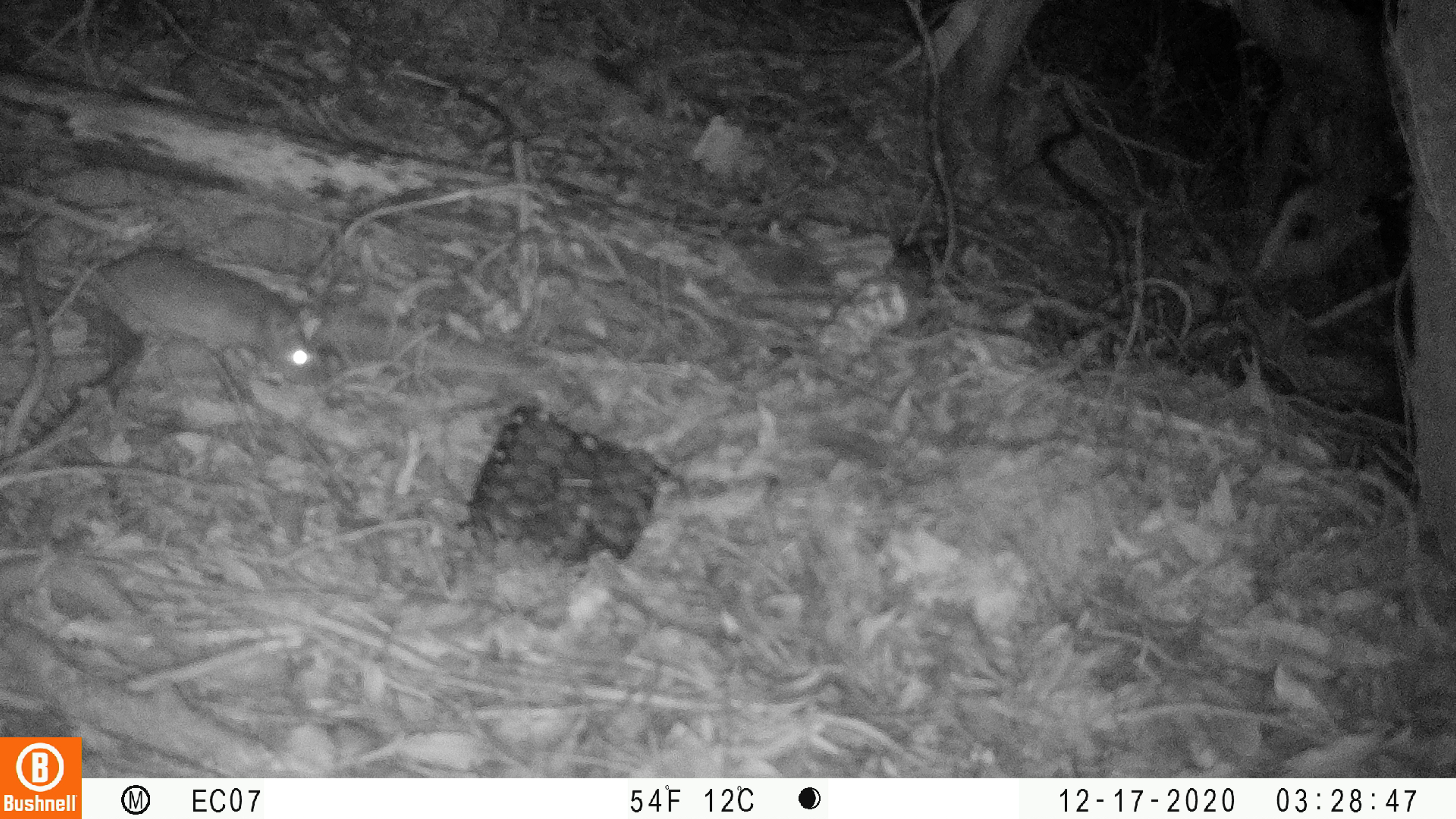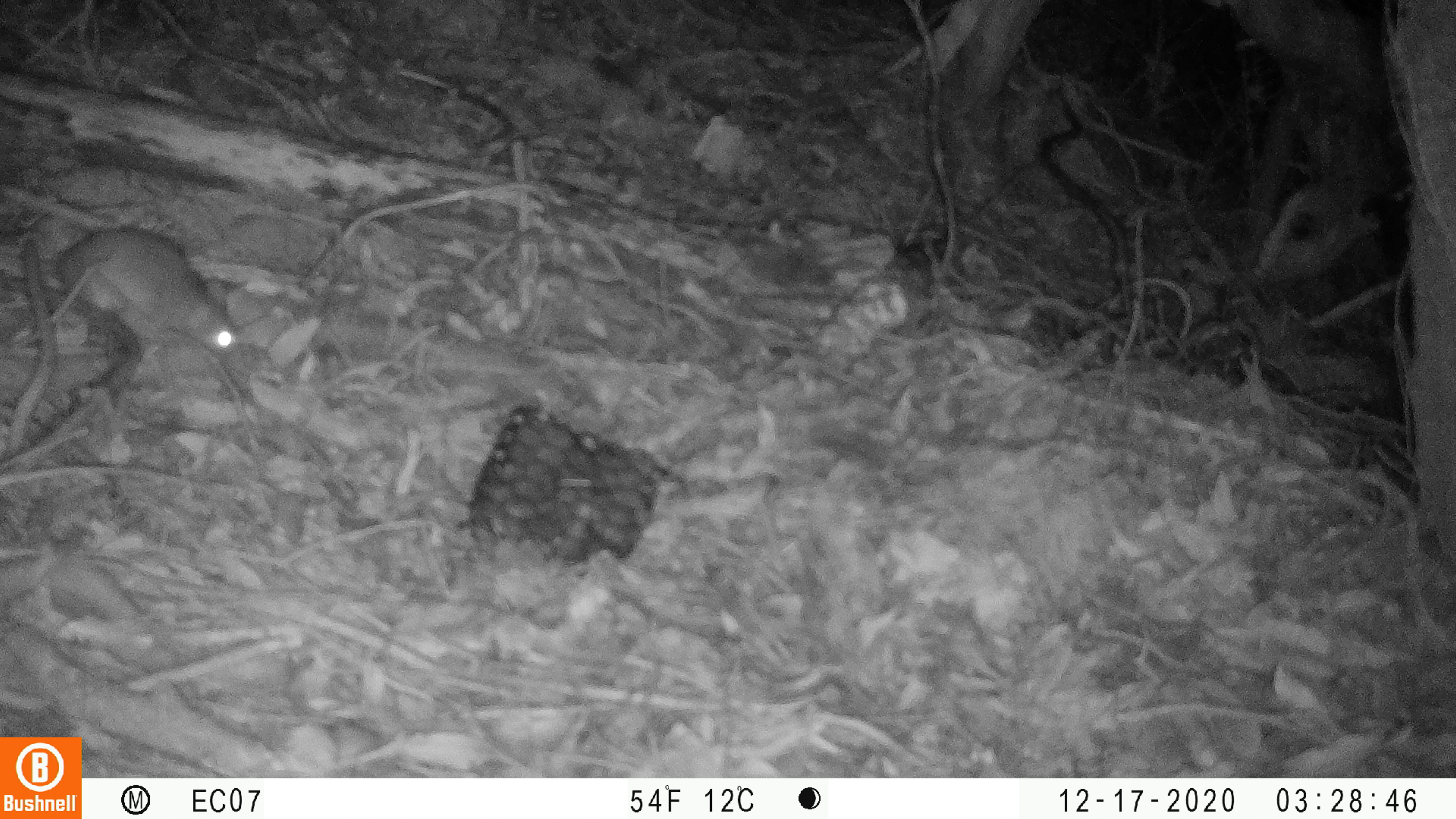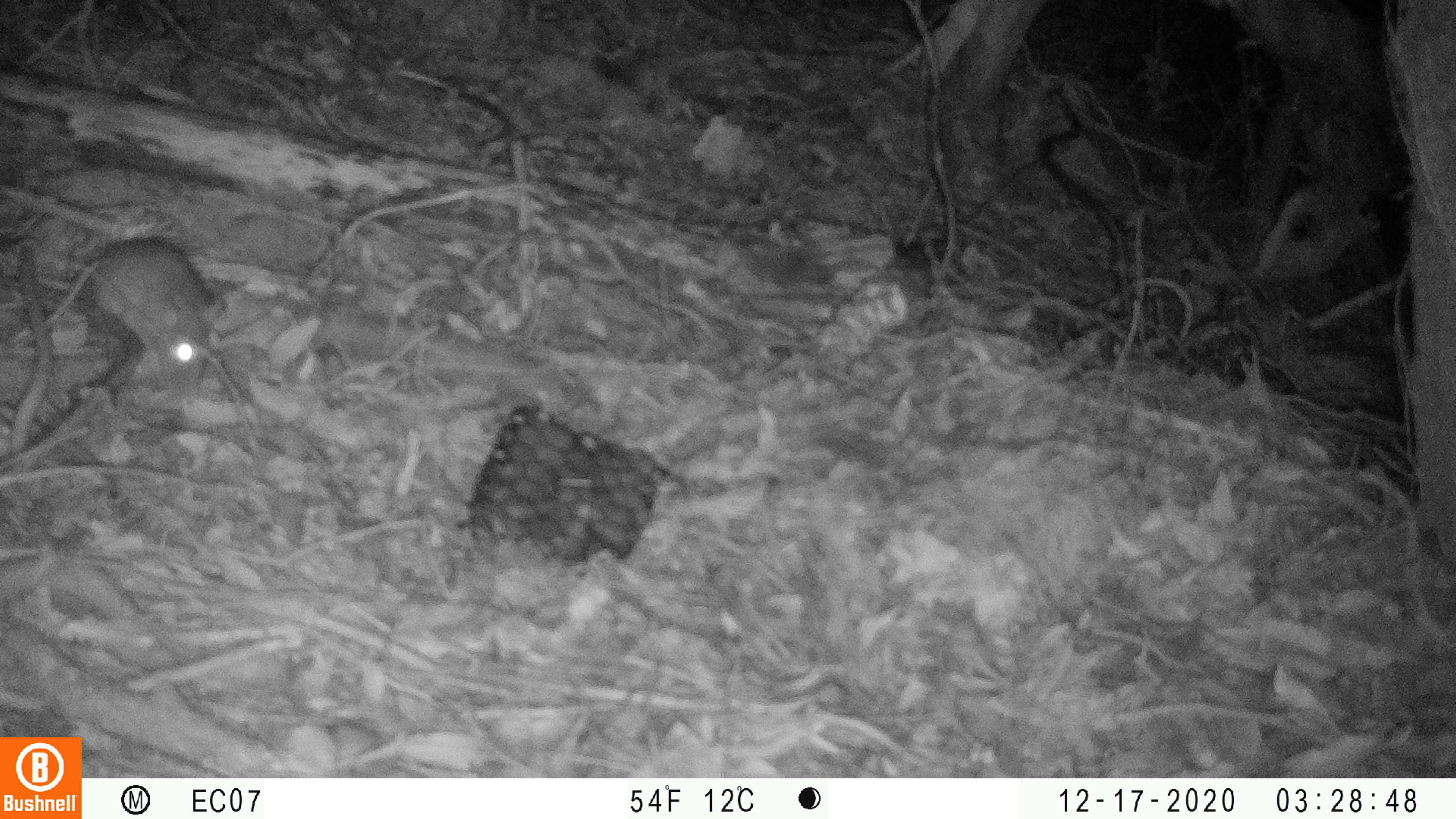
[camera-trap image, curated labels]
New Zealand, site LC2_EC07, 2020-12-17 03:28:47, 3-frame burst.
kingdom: Animalia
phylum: Chordata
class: Mammalia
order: Rodentia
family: Muridae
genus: Rattus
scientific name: Rattus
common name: rat